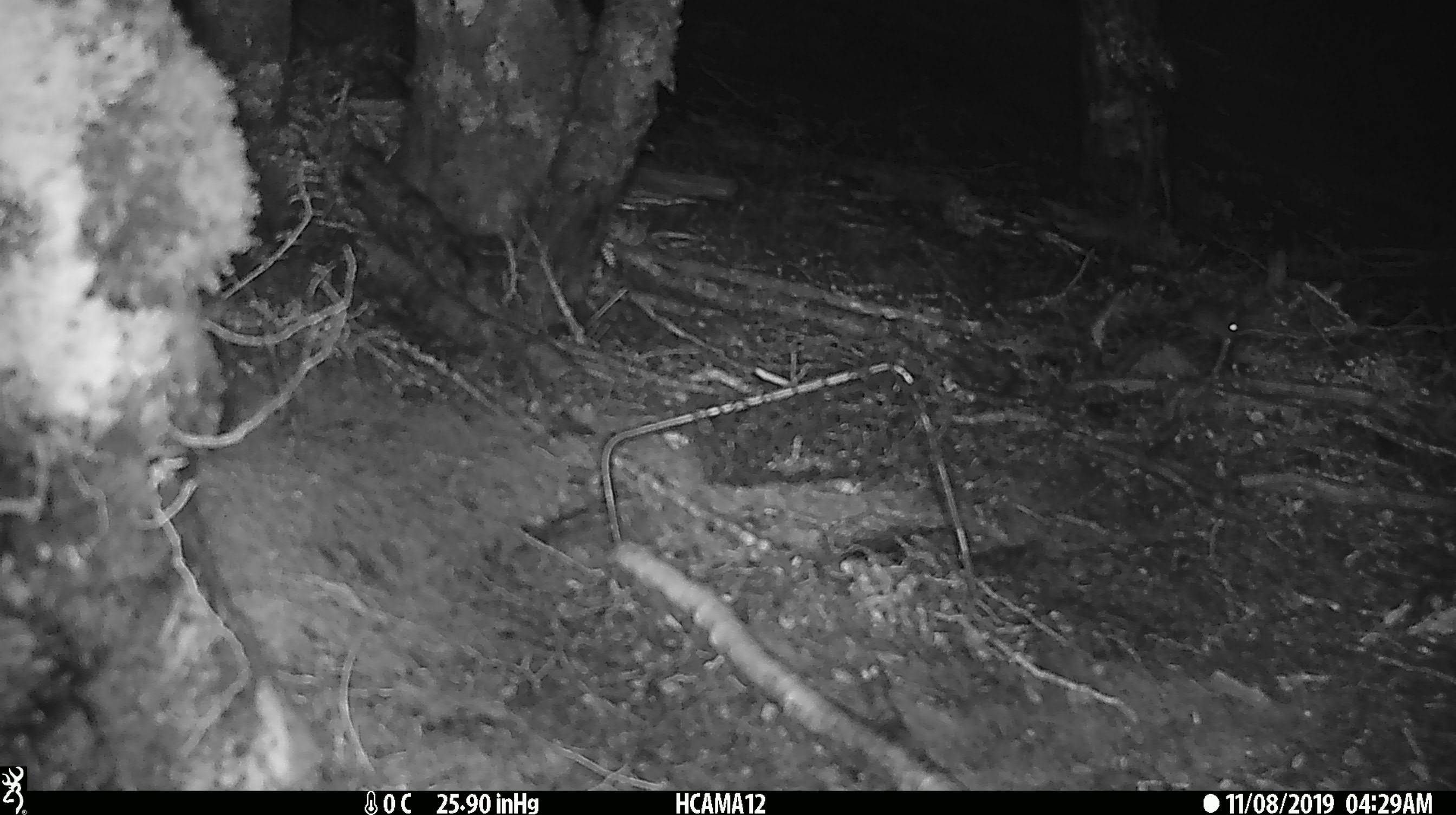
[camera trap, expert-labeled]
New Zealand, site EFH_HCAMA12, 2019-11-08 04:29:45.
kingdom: Animalia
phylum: Chordata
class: Mammalia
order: Rodentia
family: Muridae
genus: Mus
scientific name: Mus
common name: mouse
Mouse (Mus).